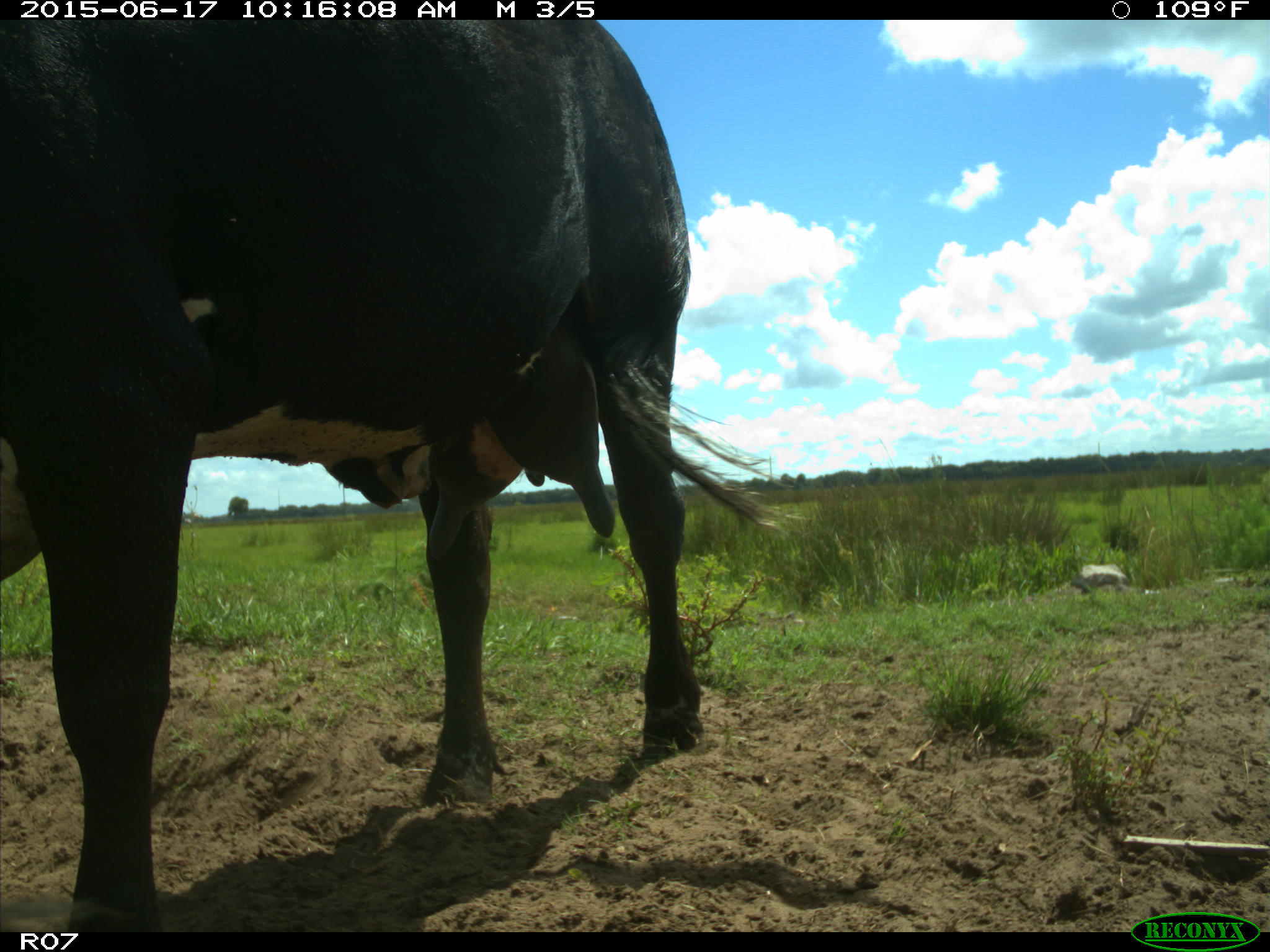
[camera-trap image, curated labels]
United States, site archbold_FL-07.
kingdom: Animalia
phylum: Chordata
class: Mammalia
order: Artiodactyla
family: Bovidae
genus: Bos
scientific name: Bos taurus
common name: domestic cow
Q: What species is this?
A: Bos taurus (domestic cow).